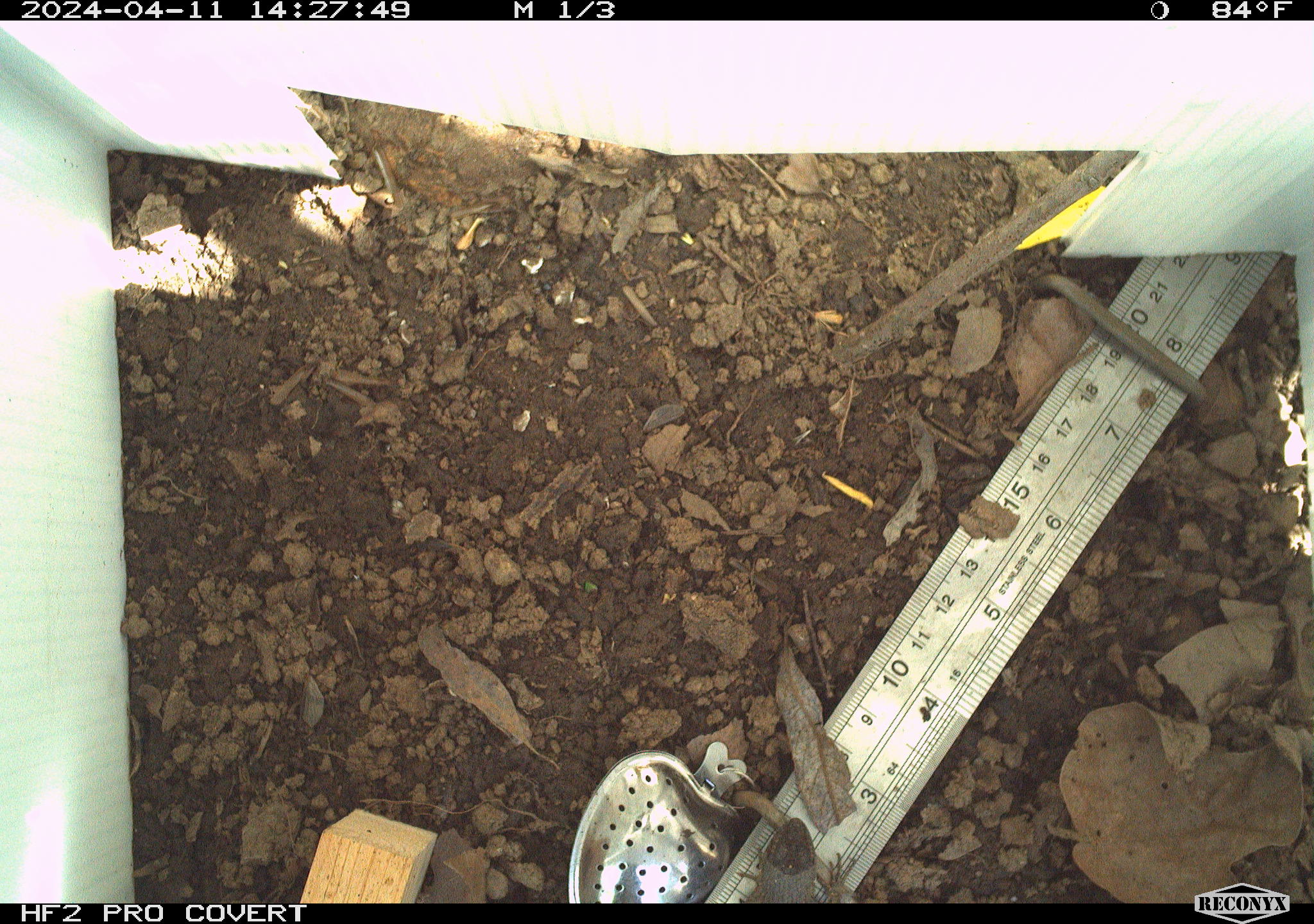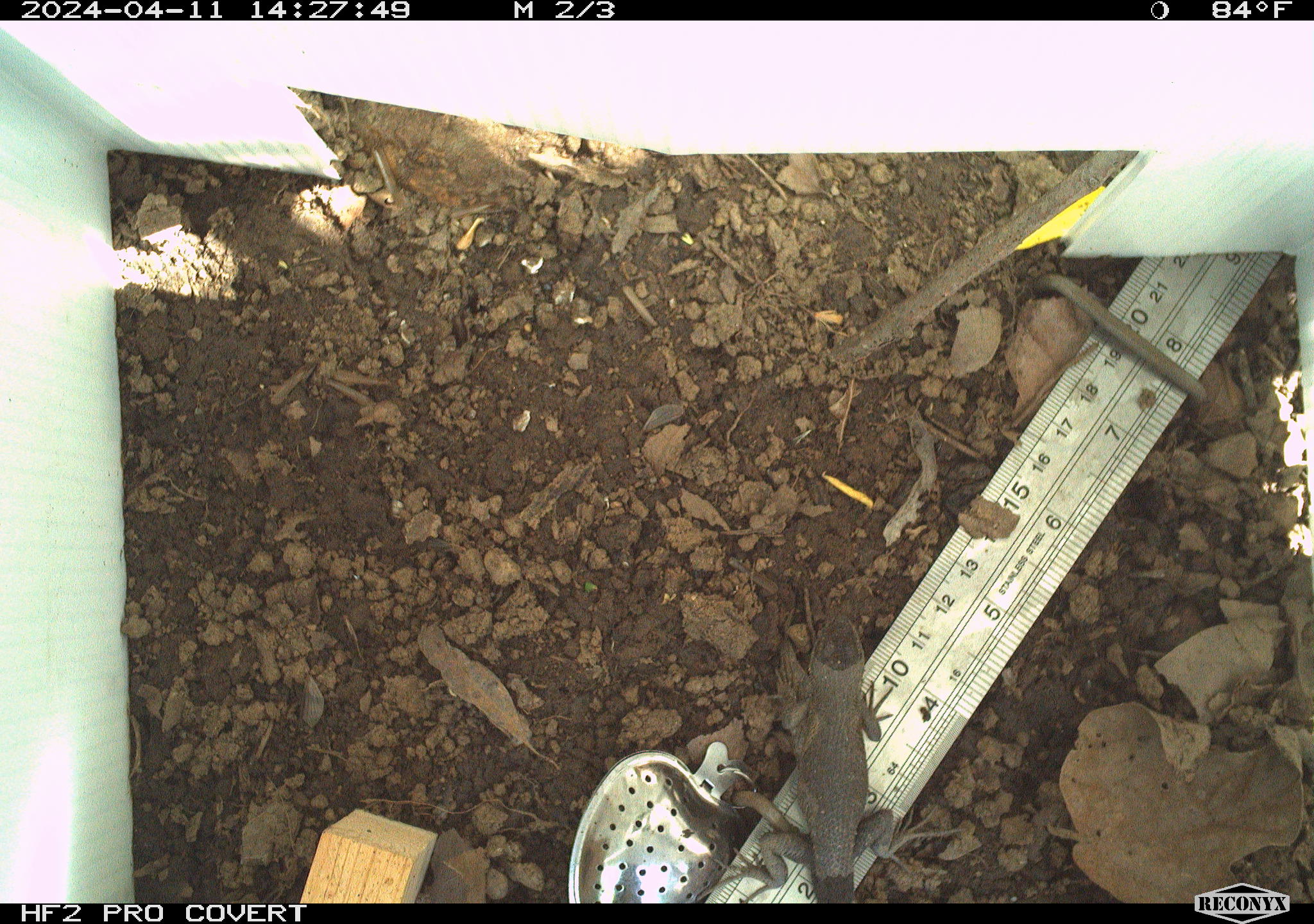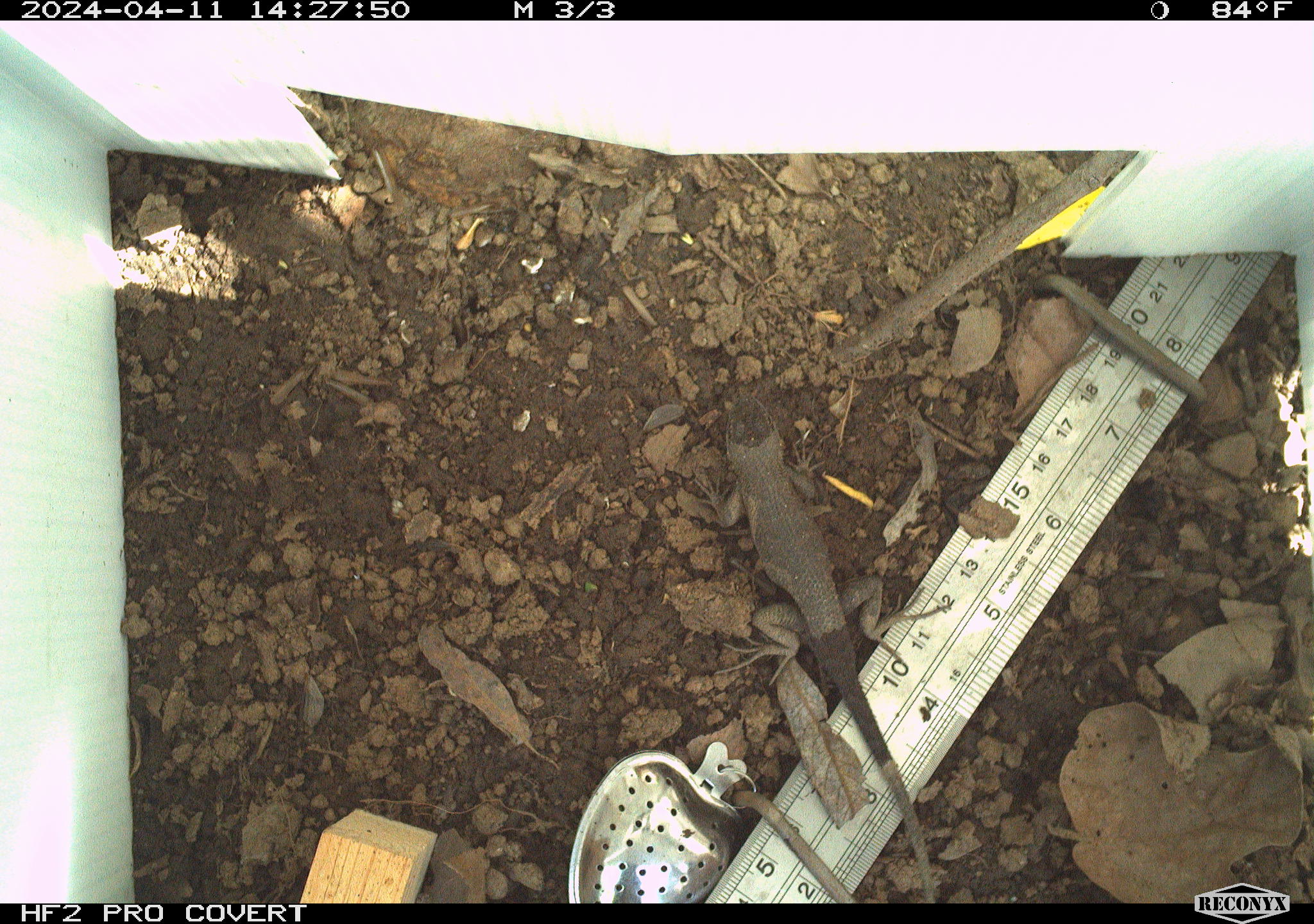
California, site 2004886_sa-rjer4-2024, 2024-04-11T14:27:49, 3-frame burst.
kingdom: Animalia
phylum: Chordata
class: Reptilia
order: Squamata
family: Phrynosomatidae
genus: Sceloporus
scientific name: Sceloporus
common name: spiny lizards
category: sceloporus species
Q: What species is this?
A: Sceloporus species (spiny lizards) (Sceloporus).